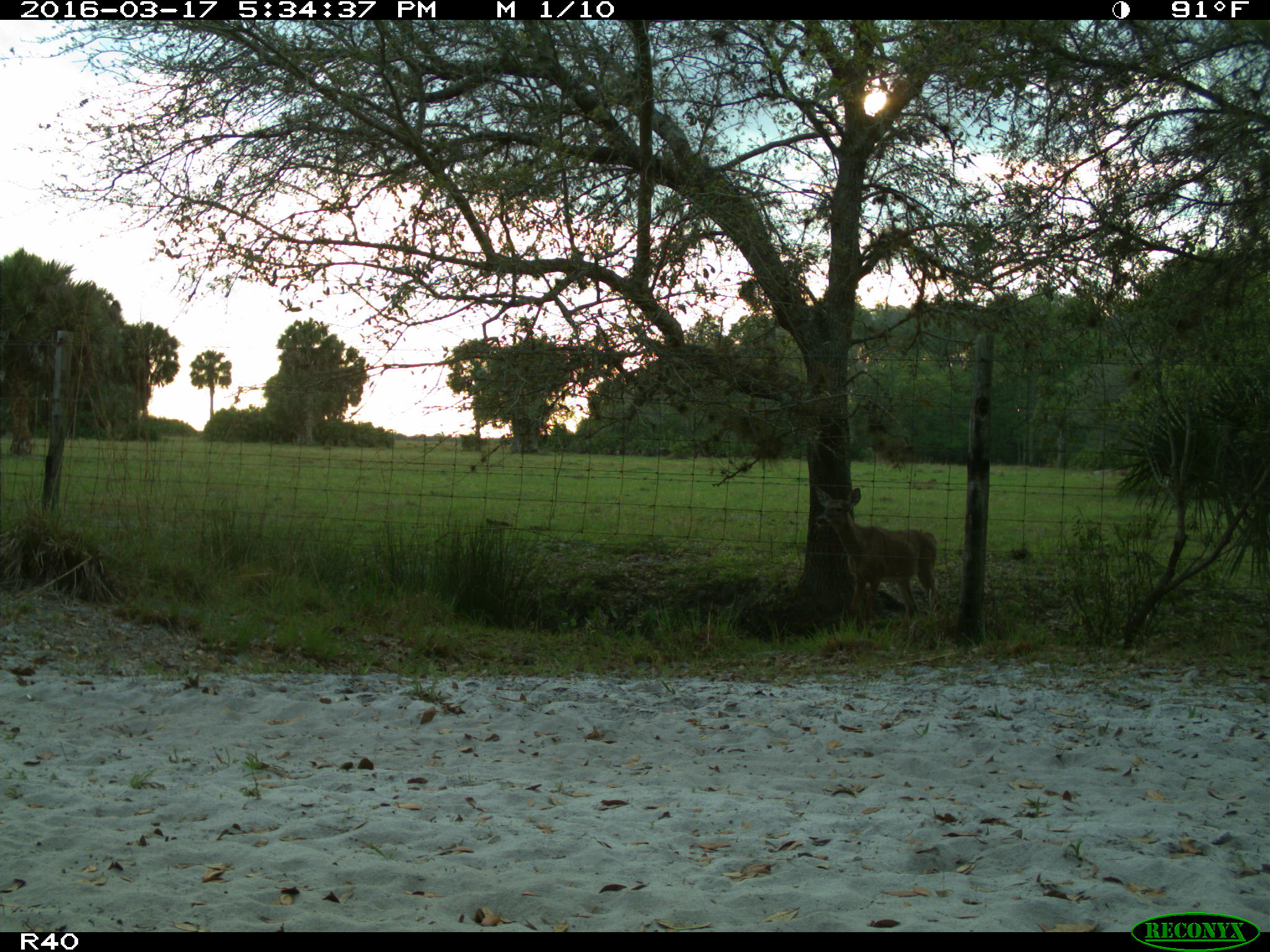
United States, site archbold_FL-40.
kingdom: Animalia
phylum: Chordata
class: Mammalia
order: Artiodactyla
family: Cervidae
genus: Odocoileus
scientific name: Odocoileus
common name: deer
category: unidentified deer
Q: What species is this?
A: Unidentified deer (deer) (Odocoileus).